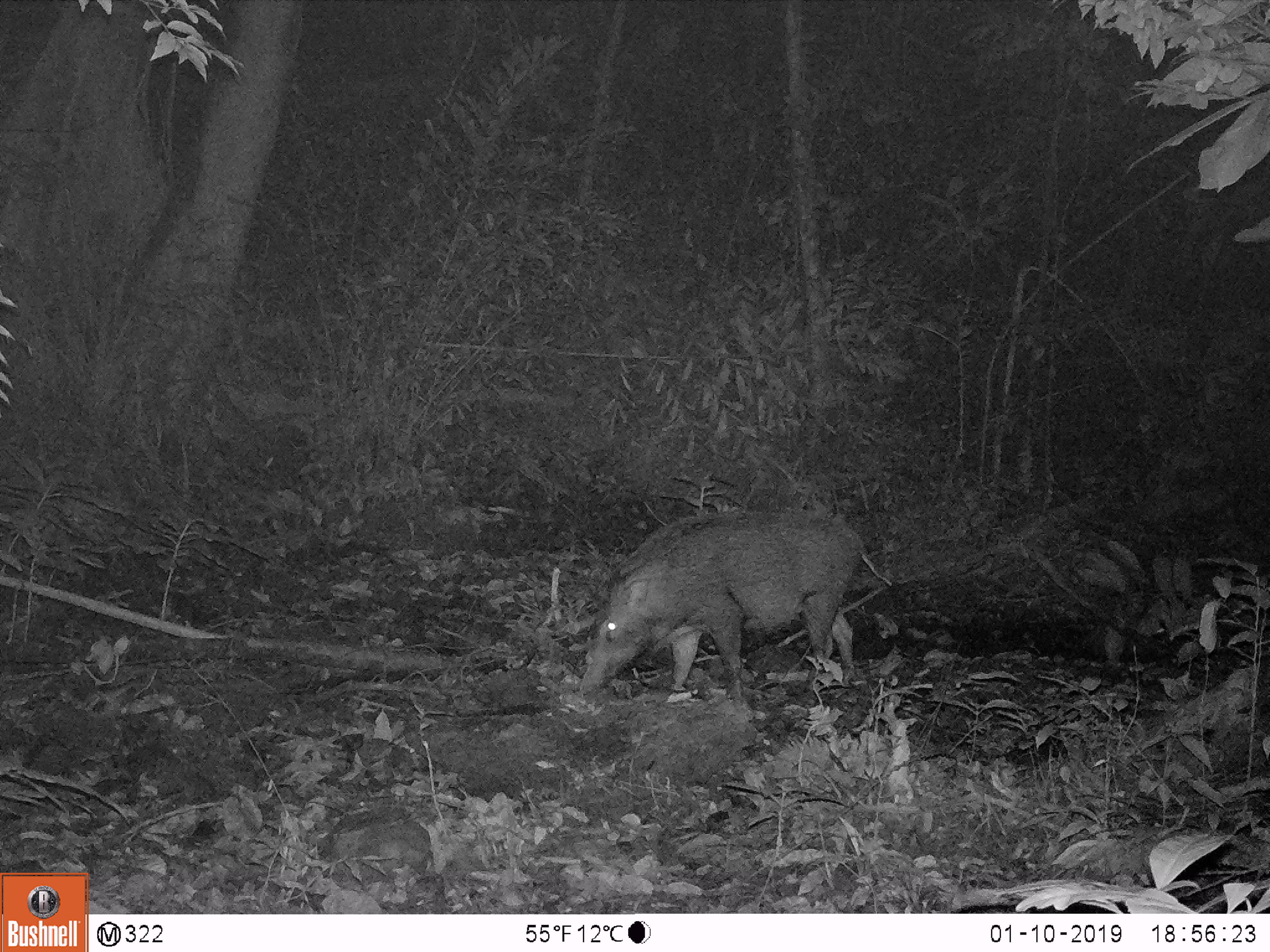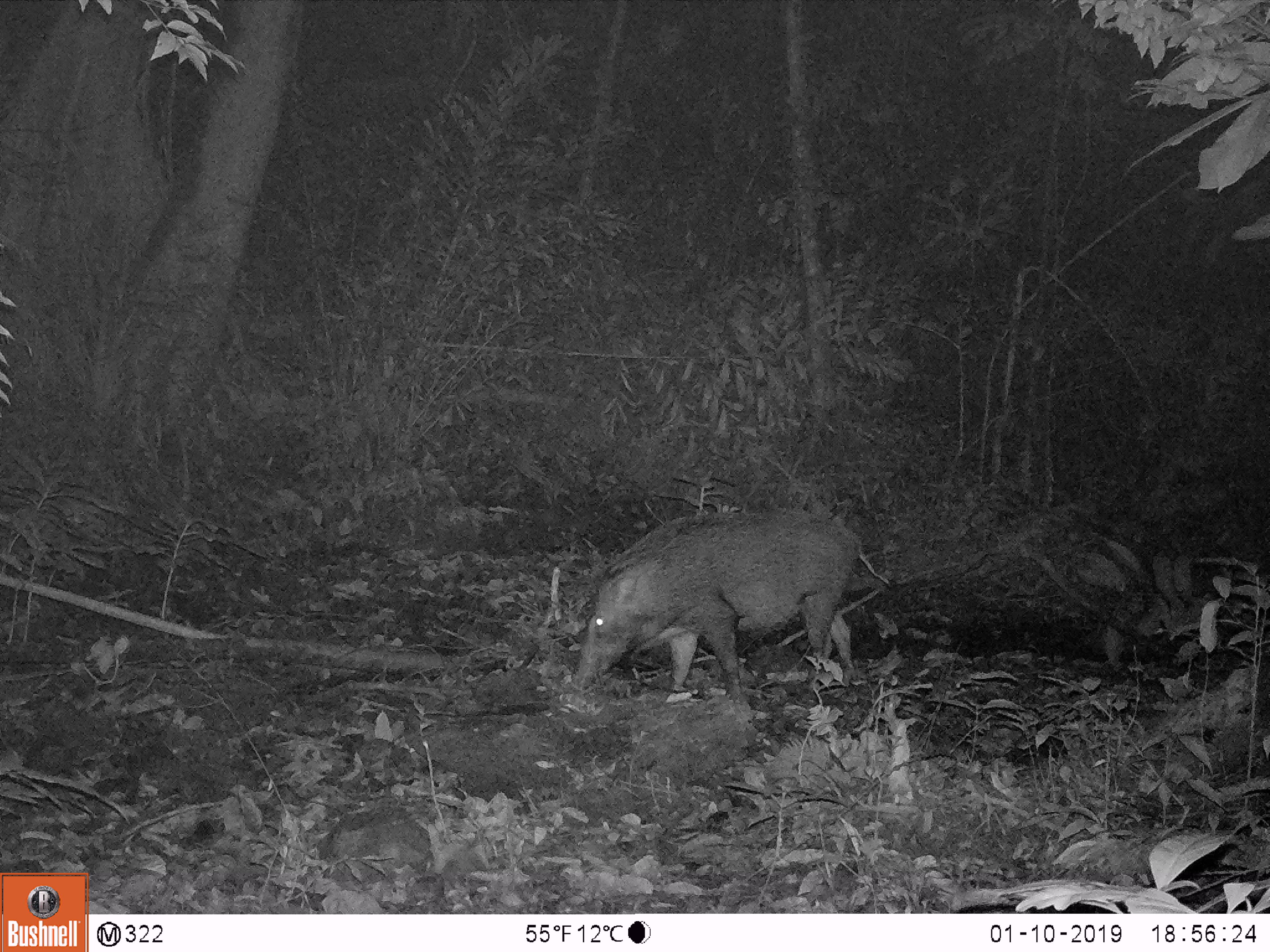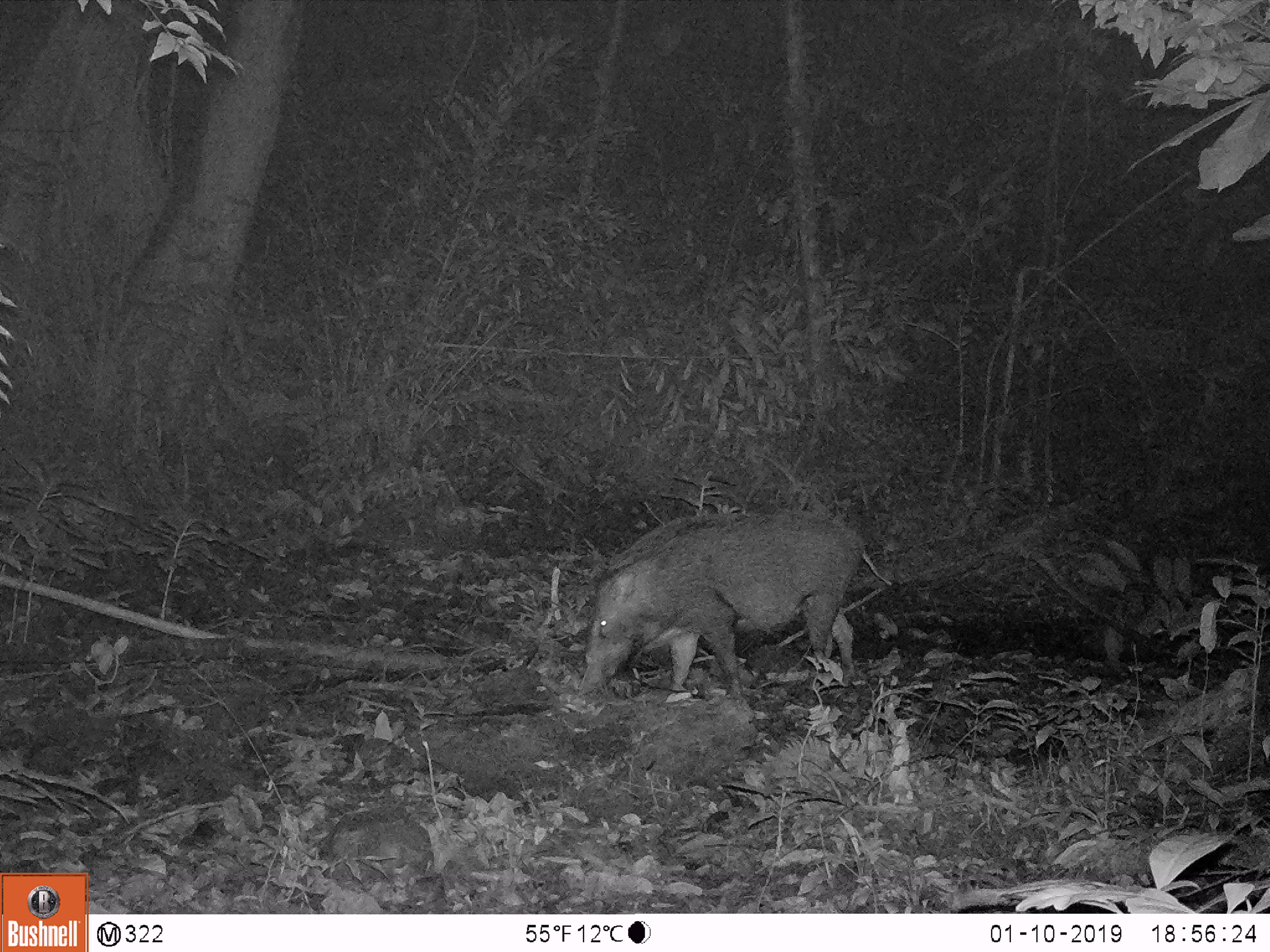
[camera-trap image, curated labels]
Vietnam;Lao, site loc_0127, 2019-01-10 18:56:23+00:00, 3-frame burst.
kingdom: Animalia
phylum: Chordata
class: Mammalia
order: Artiodactyla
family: Suidae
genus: Sus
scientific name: Sus scrofa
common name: eurasian wild pig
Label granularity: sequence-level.